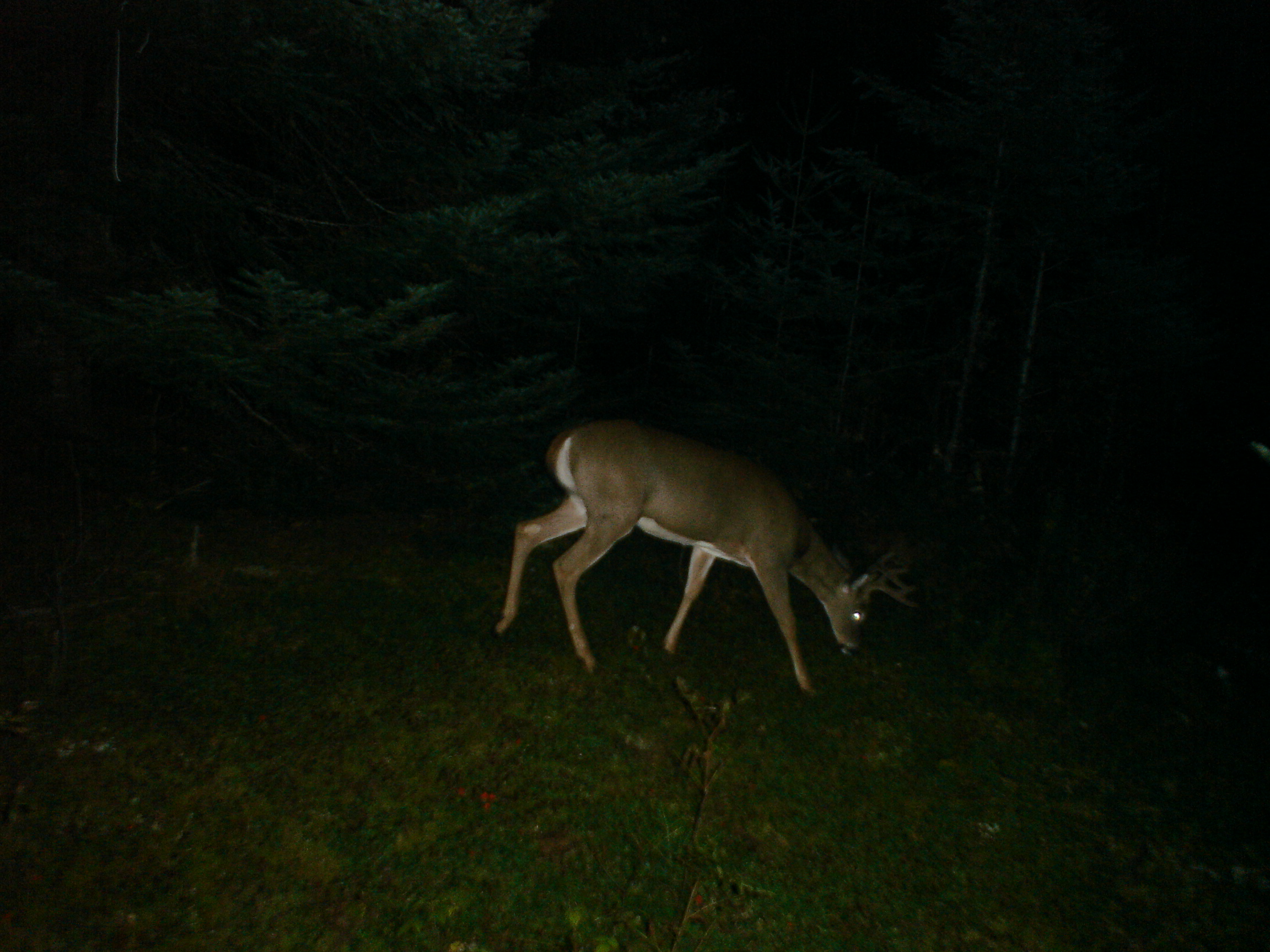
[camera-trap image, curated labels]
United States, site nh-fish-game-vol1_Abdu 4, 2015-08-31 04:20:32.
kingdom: Animalia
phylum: Chordata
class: Mammalia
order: Artiodactyla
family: Cervidae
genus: Odocoileus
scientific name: Odocoileus virginianus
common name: white-tailed deer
White-tailed deer (Odocoileus virginianus).